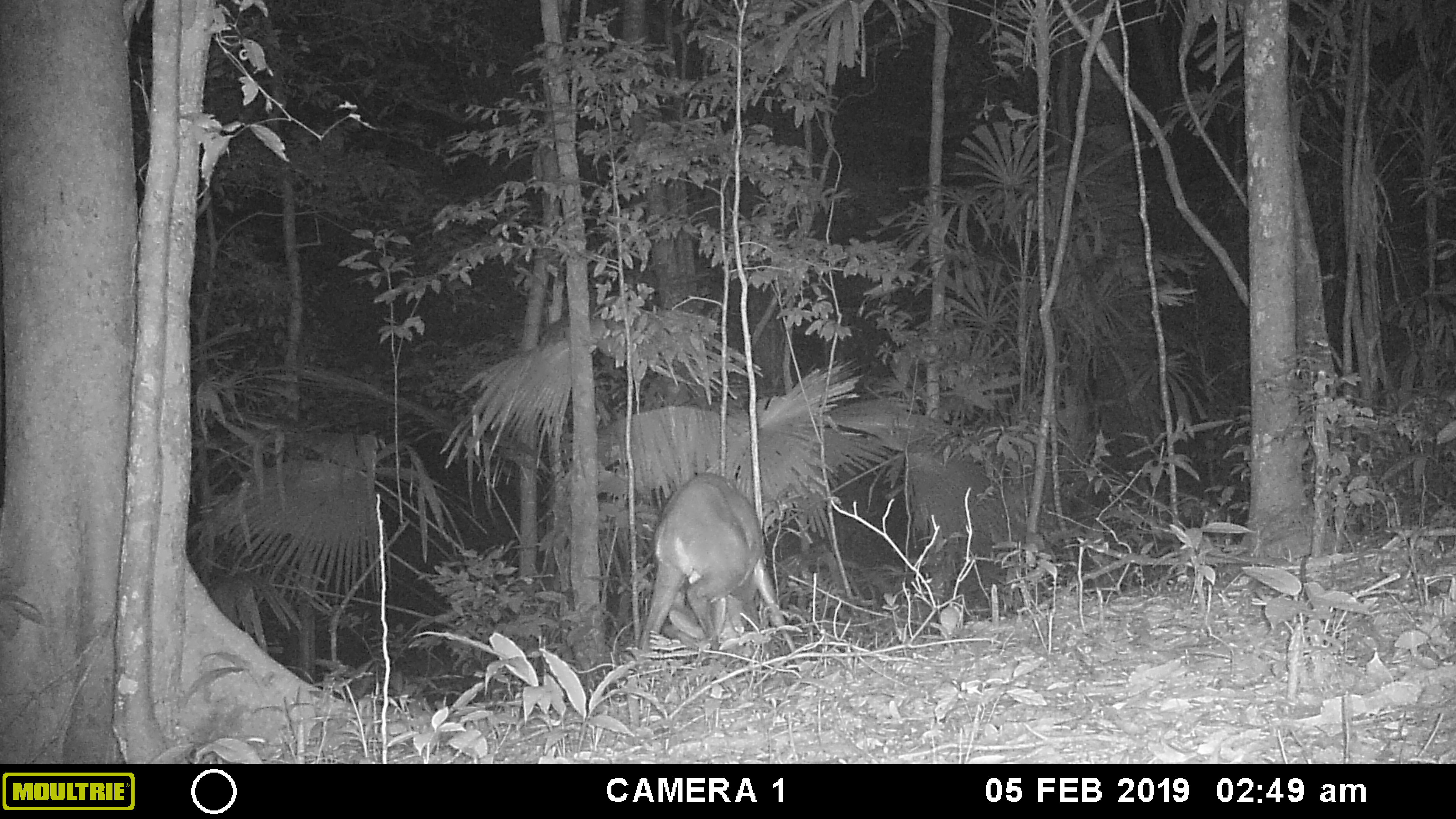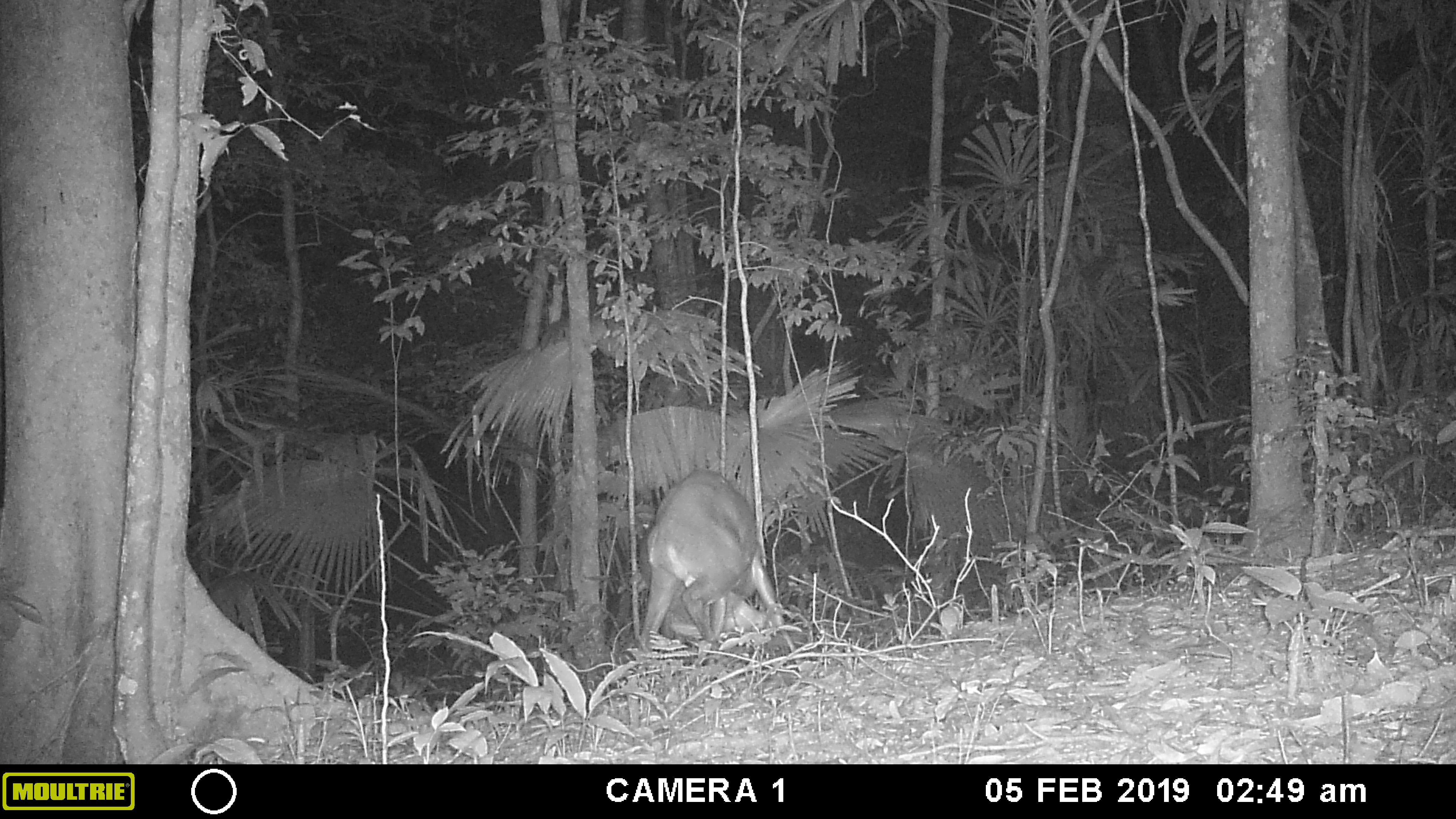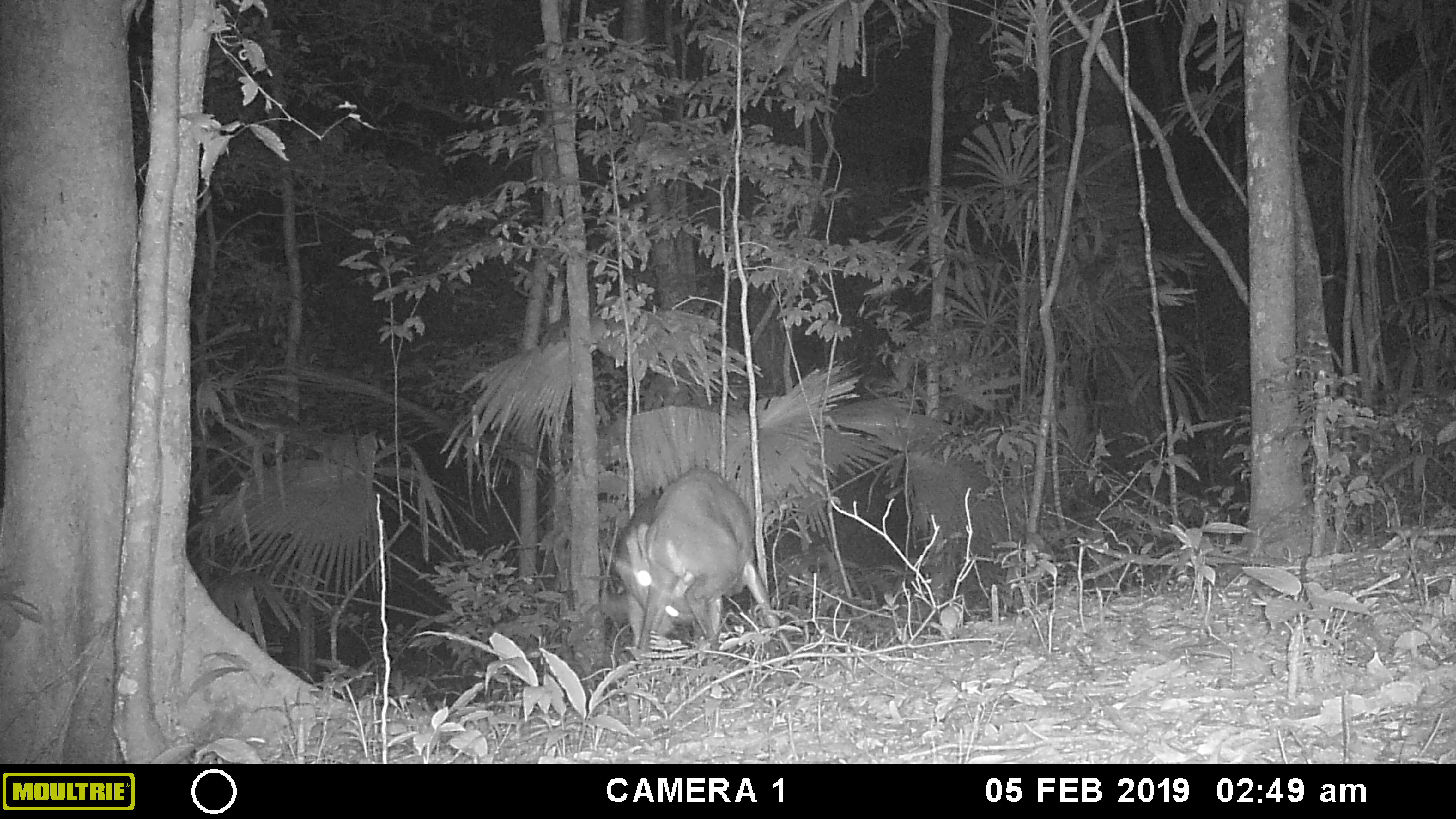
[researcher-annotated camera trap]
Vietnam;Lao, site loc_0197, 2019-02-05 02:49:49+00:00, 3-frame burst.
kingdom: Animalia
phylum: Chordata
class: Mammalia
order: Artiodactyla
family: Cervidae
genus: Muntiacus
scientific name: Muntiacus vuquangensis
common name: large-antlered muntjac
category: large antlered muntjac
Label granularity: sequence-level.